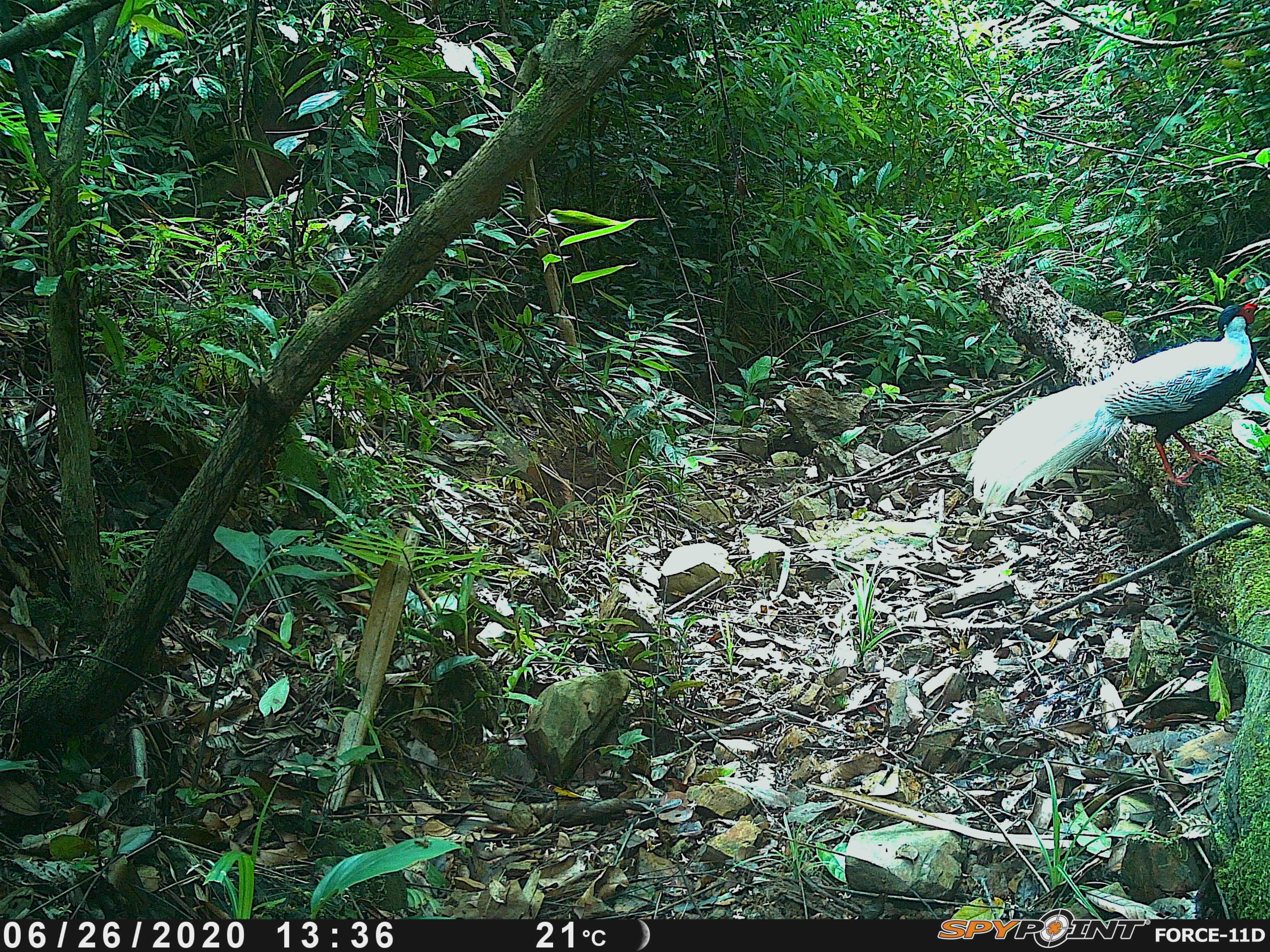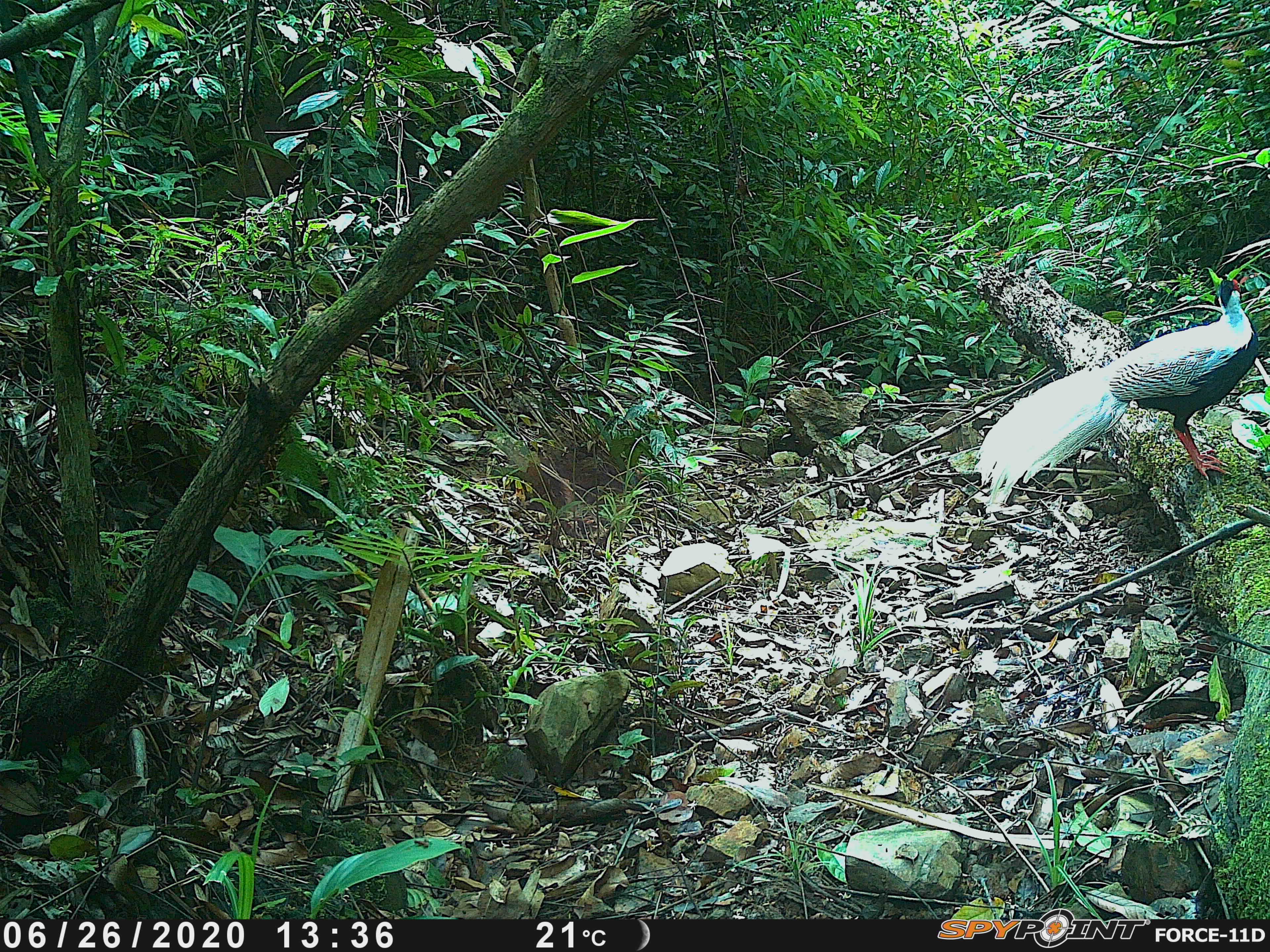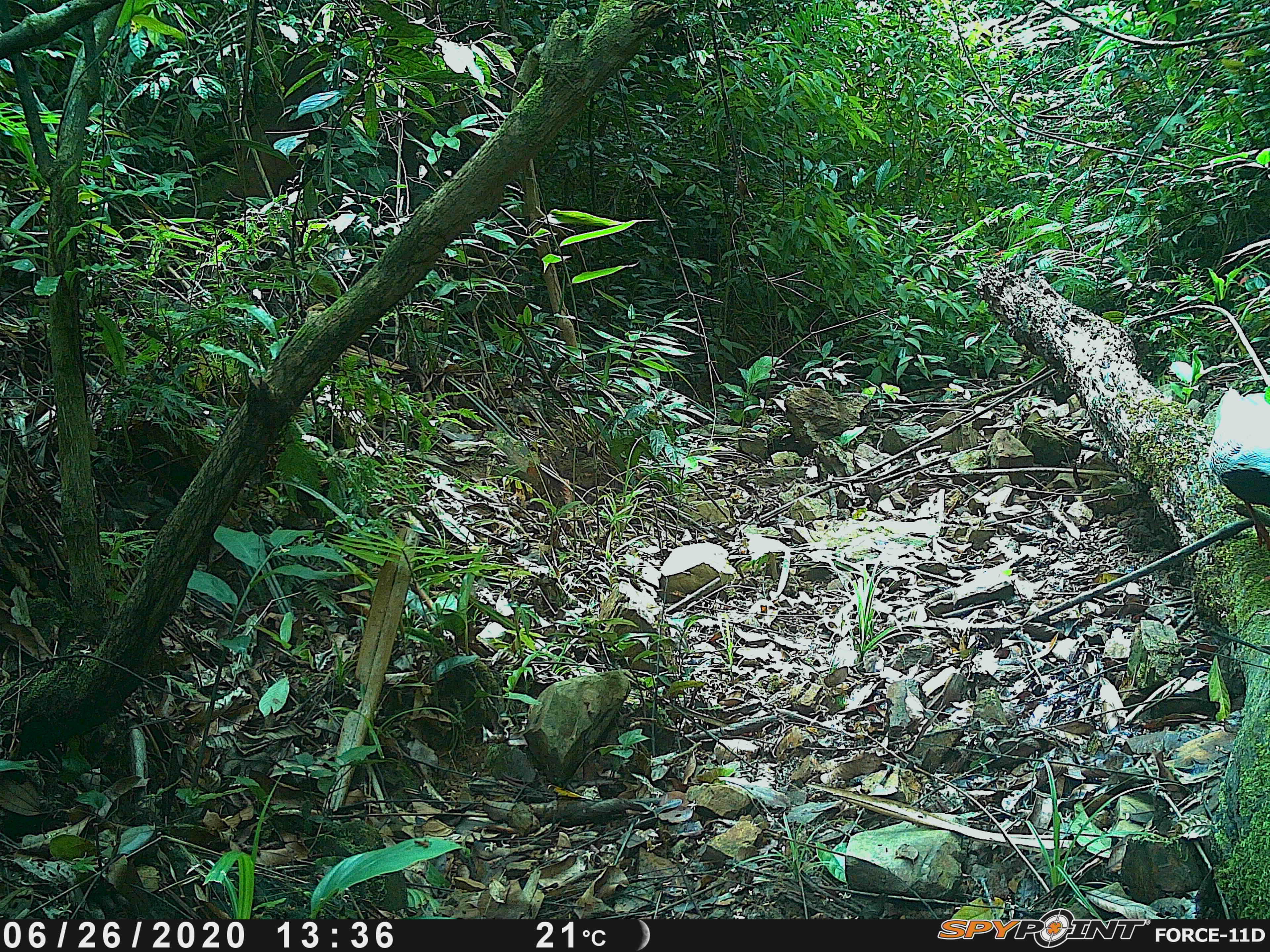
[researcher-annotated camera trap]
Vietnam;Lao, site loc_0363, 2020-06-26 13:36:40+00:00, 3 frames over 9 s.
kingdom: Animalia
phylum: Chordata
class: Aves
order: Galliformes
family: Phasianidae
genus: Lophura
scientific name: Lophura nycthemera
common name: silver pheasant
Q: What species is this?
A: Silver pheasant (Lophura nycthemera).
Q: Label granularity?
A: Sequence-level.